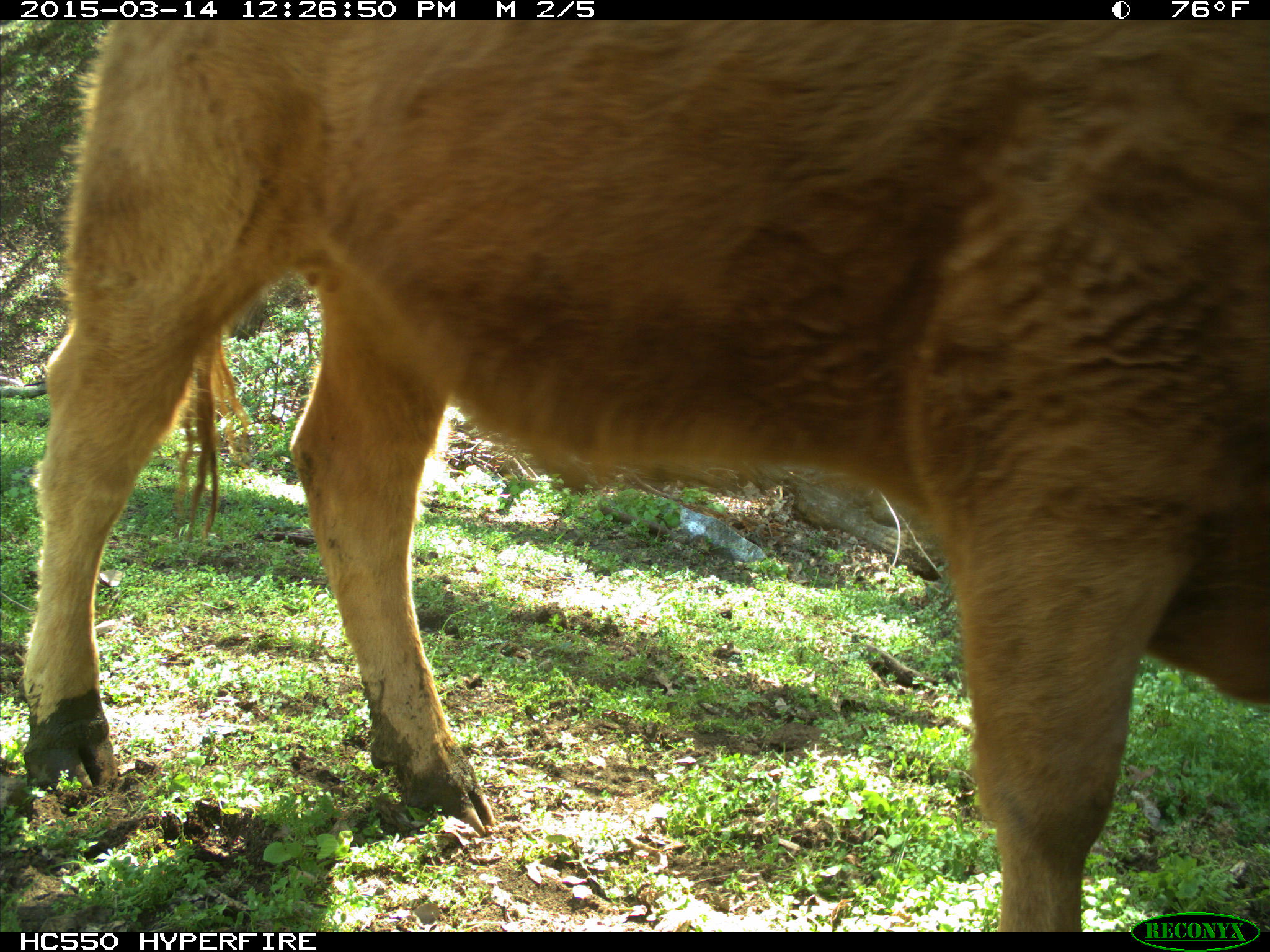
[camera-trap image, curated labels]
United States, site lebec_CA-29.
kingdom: Animalia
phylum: Chordata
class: Mammalia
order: Artiodactyla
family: Bovidae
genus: Bos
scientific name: Bos taurus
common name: domestic cow